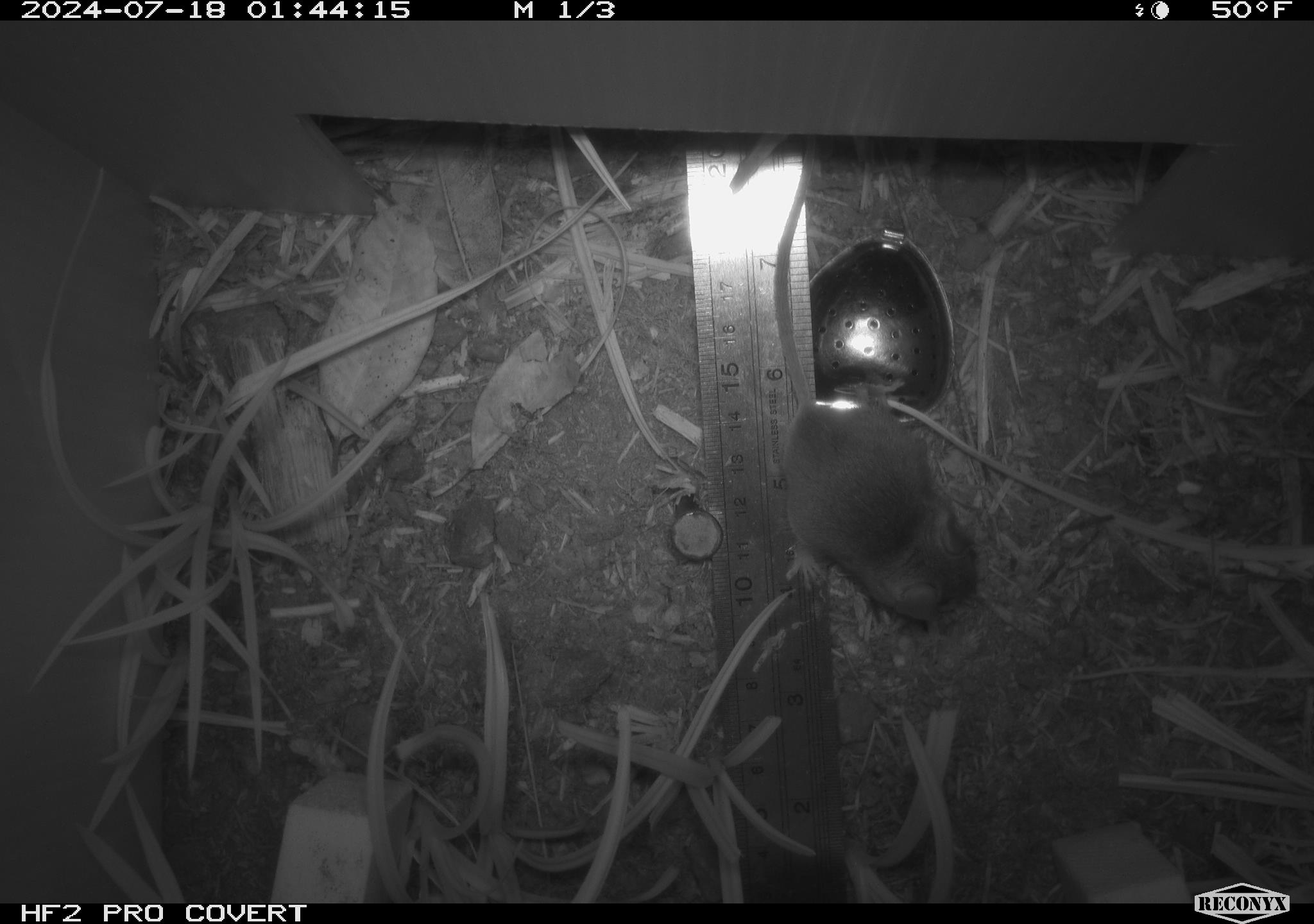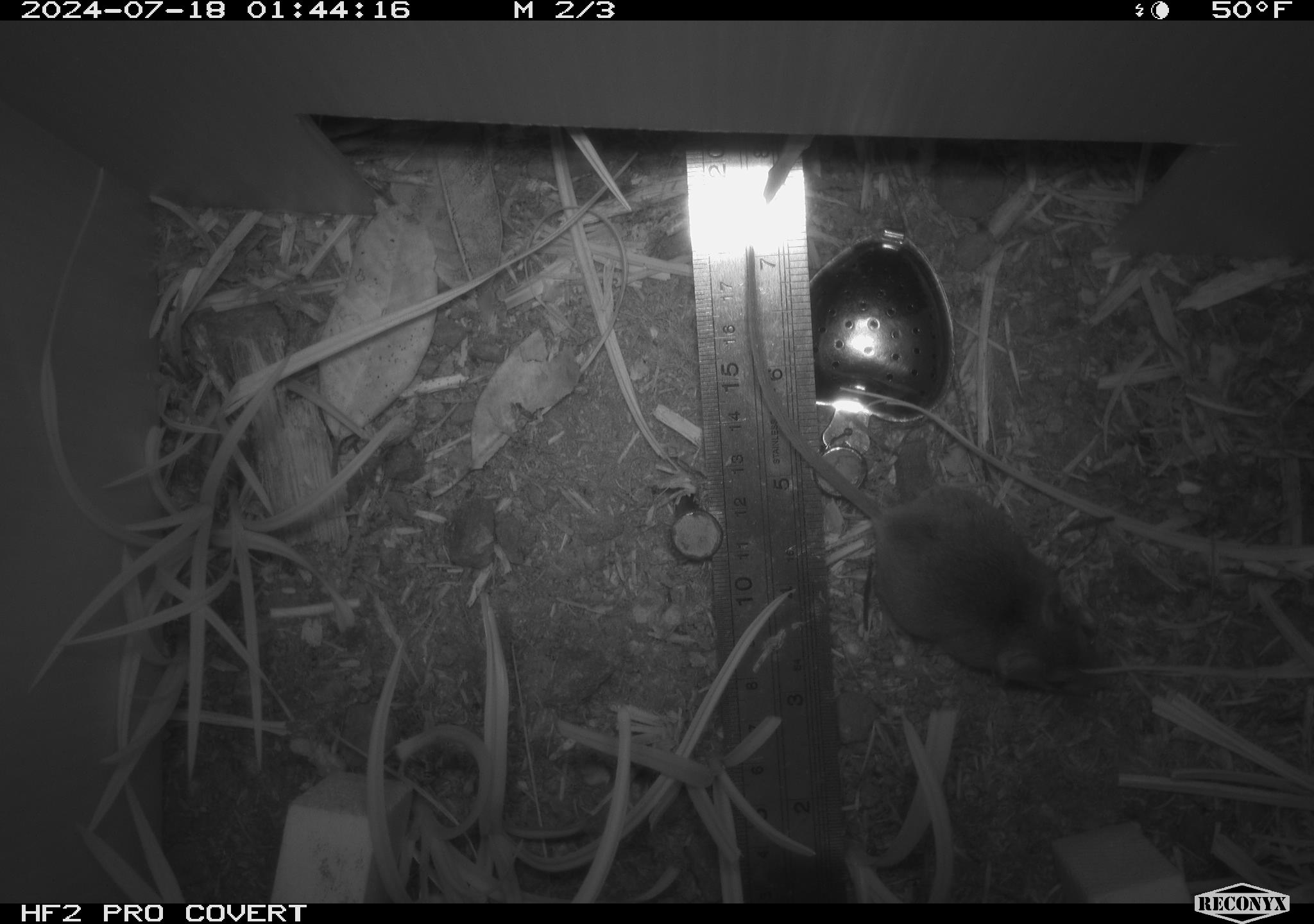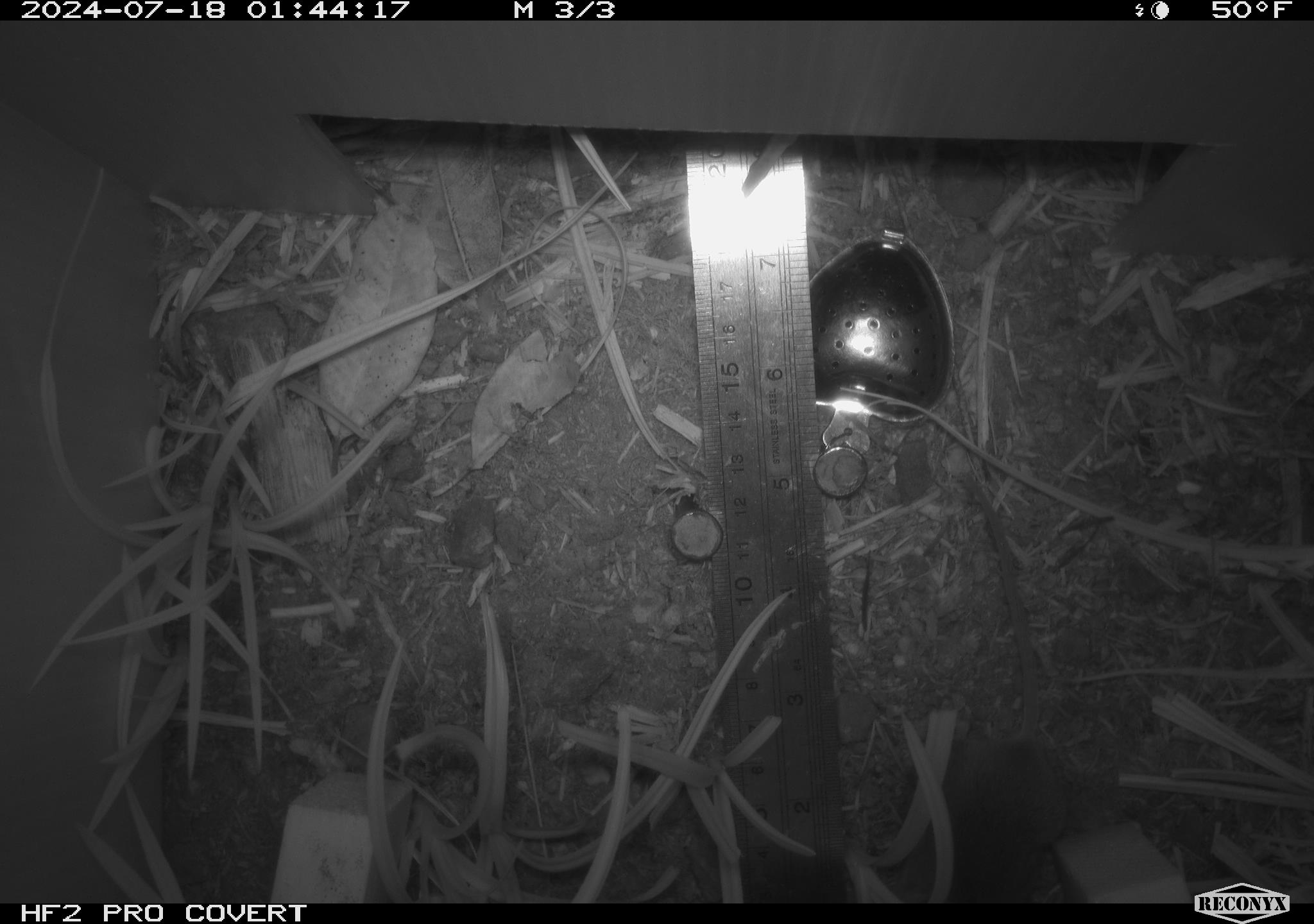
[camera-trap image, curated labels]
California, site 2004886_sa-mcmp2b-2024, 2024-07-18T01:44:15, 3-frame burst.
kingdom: Animalia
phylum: Chordata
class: Mammalia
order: Rodentia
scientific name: Rodentia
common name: mouse species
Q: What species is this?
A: Mouse species (Rodentia).